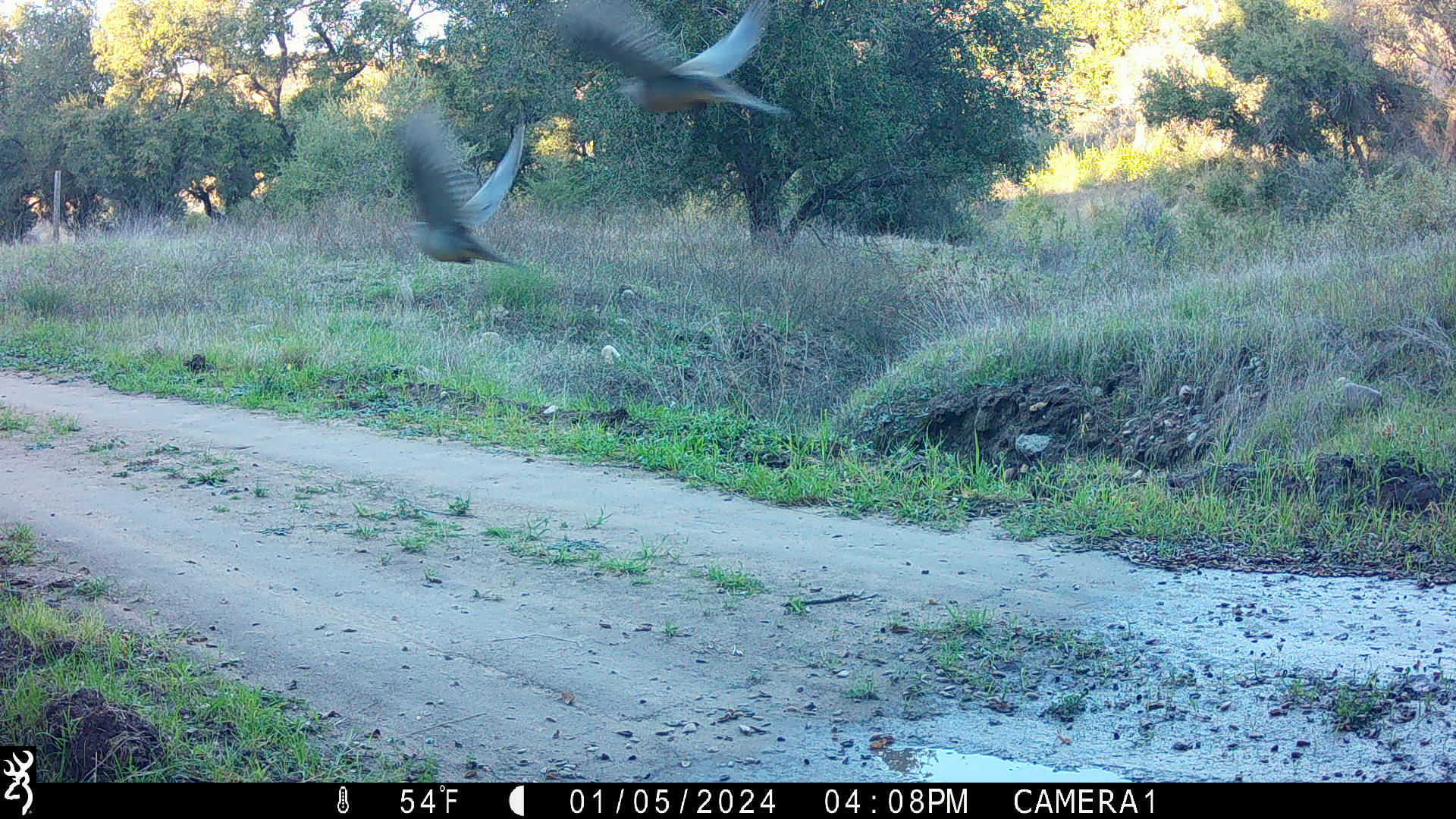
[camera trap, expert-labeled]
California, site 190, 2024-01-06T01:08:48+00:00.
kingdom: Animalia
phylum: Chordata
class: Aves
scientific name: Aves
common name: bird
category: unknown bird